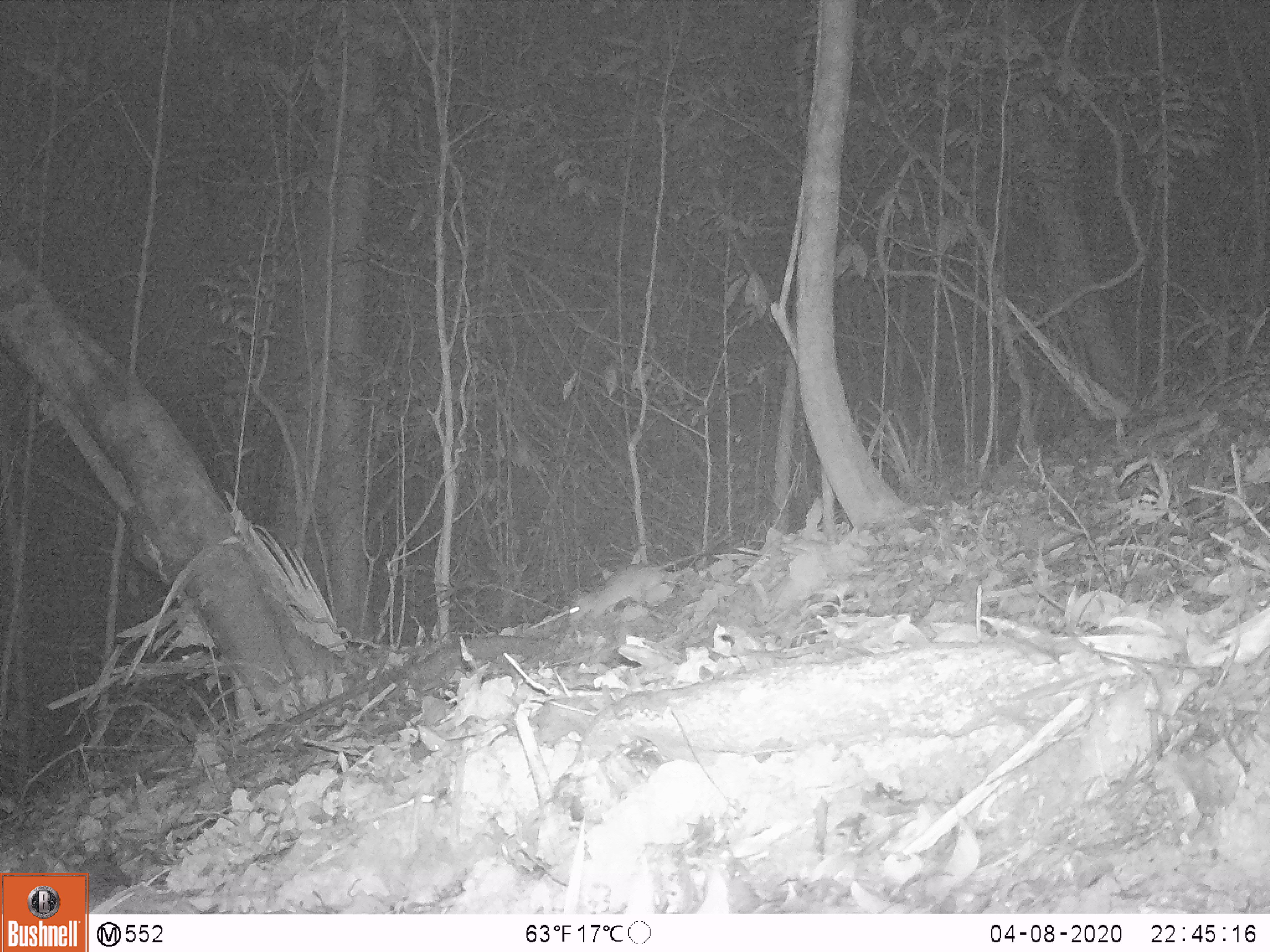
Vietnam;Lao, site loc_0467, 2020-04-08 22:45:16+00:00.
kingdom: Animalia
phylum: Chordata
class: Mammalia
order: Rodentia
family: Muridae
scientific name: Muridae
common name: old-world mice and rats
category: unidentified murid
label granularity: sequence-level